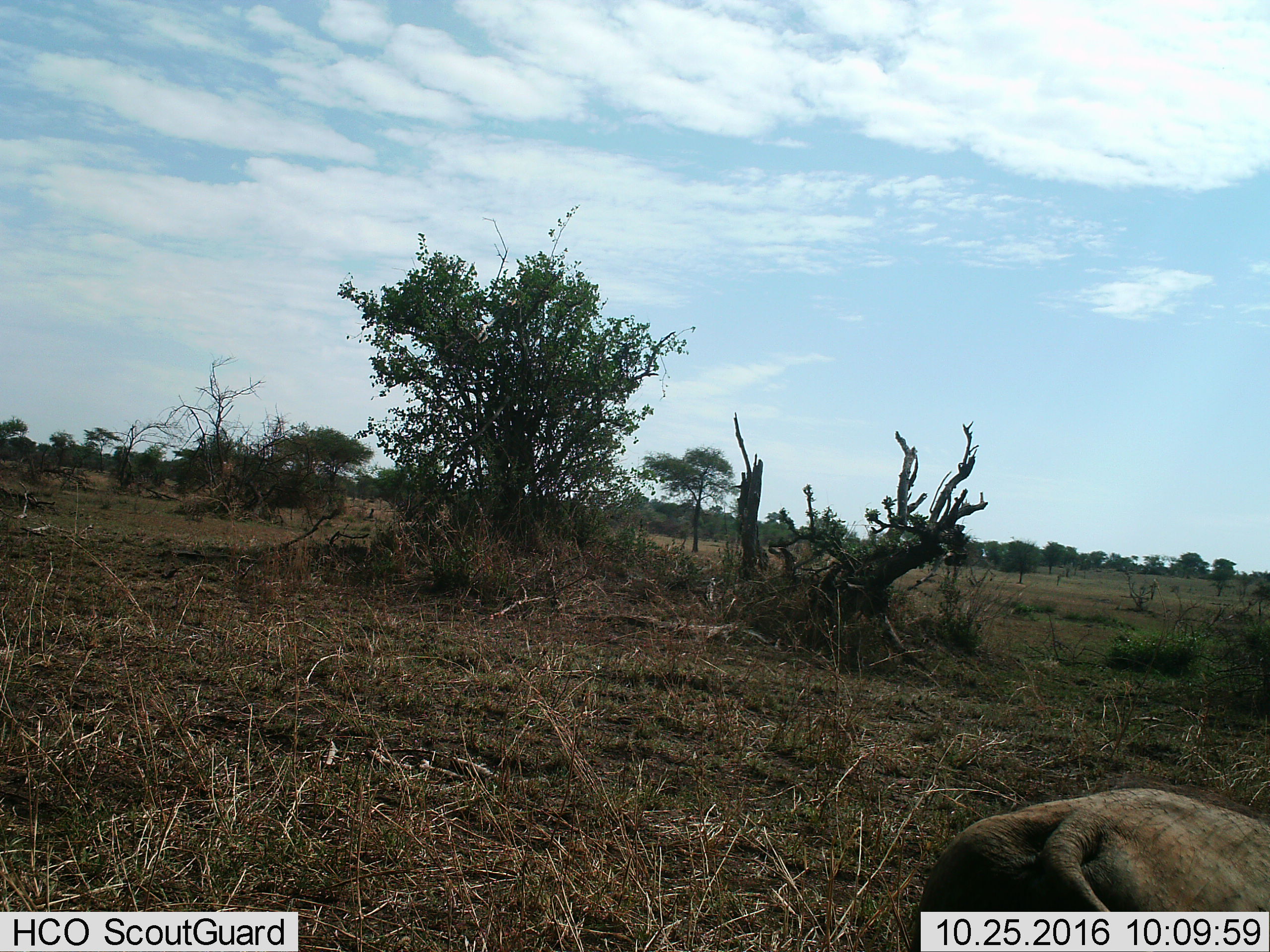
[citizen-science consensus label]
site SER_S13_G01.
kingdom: Animalia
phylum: Chordata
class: Mammalia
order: Artiodactyla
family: Suidae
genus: Phacochoerus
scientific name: Phacochoerus africanus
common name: warthog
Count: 1.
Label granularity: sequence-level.